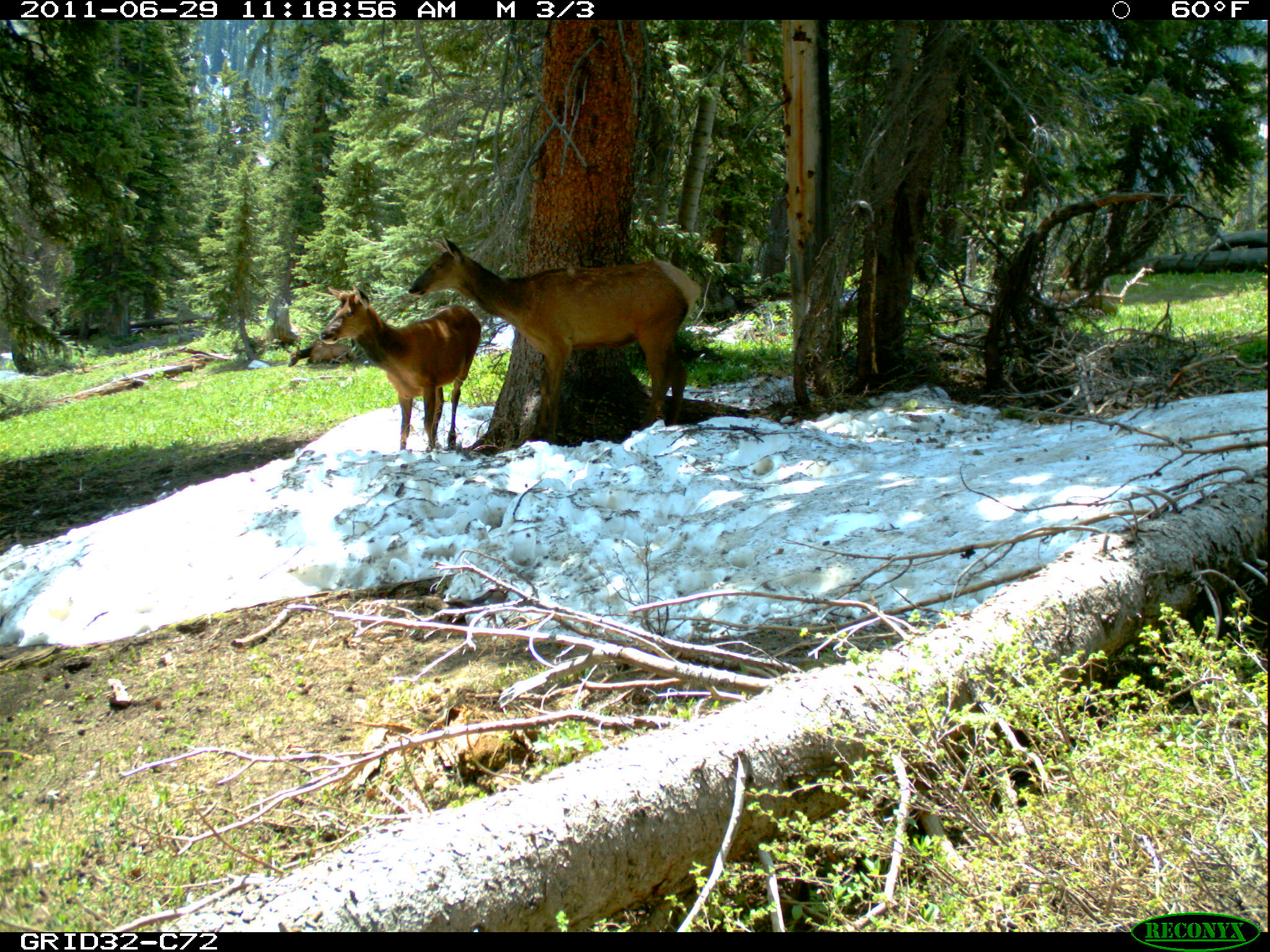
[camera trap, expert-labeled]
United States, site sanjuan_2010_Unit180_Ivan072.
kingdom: Animalia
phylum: Chordata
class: Mammalia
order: Artiodactyla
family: Cervidae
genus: Cervus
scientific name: Cervus elaphus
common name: red deer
Cervus elaphus (red deer).